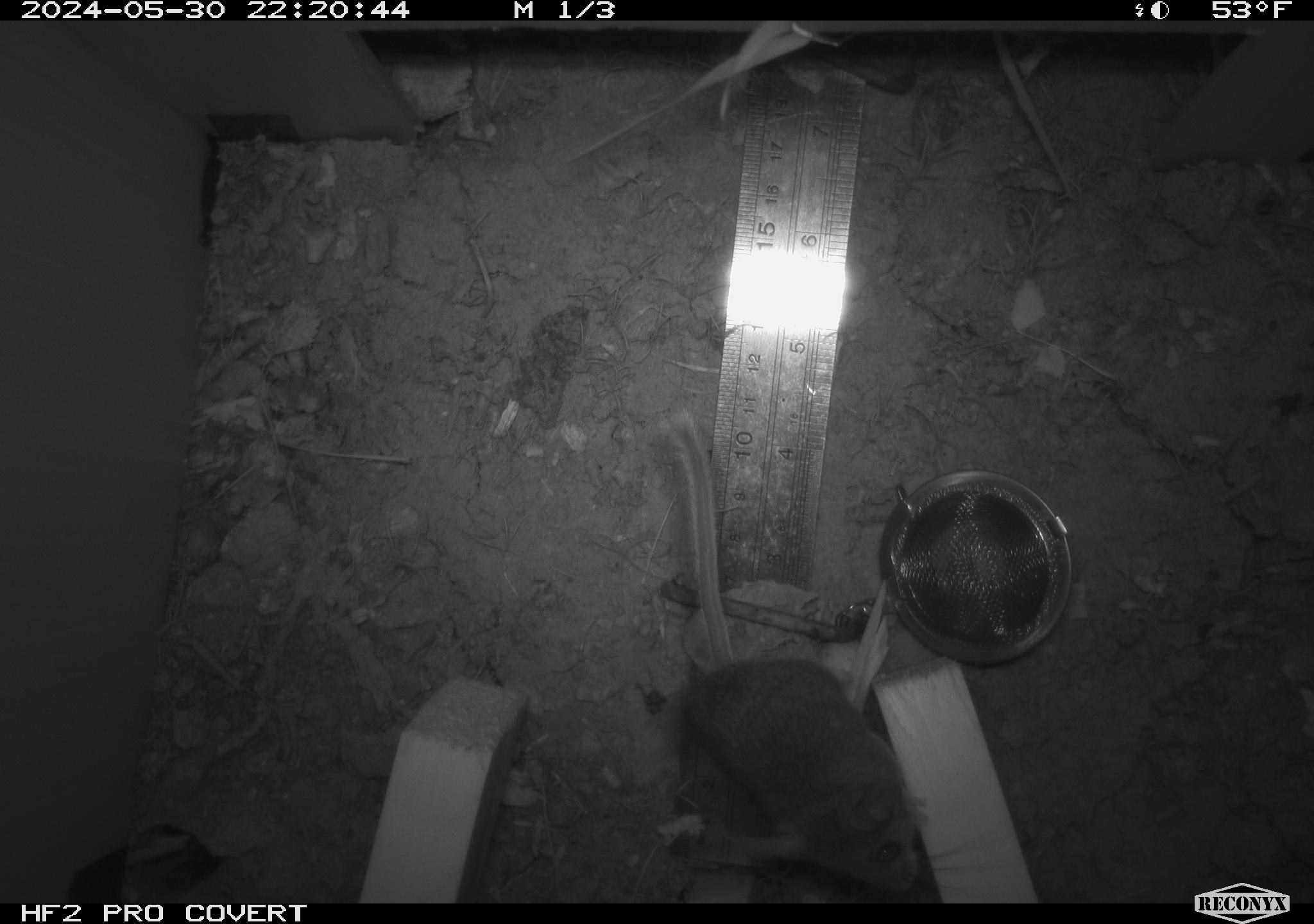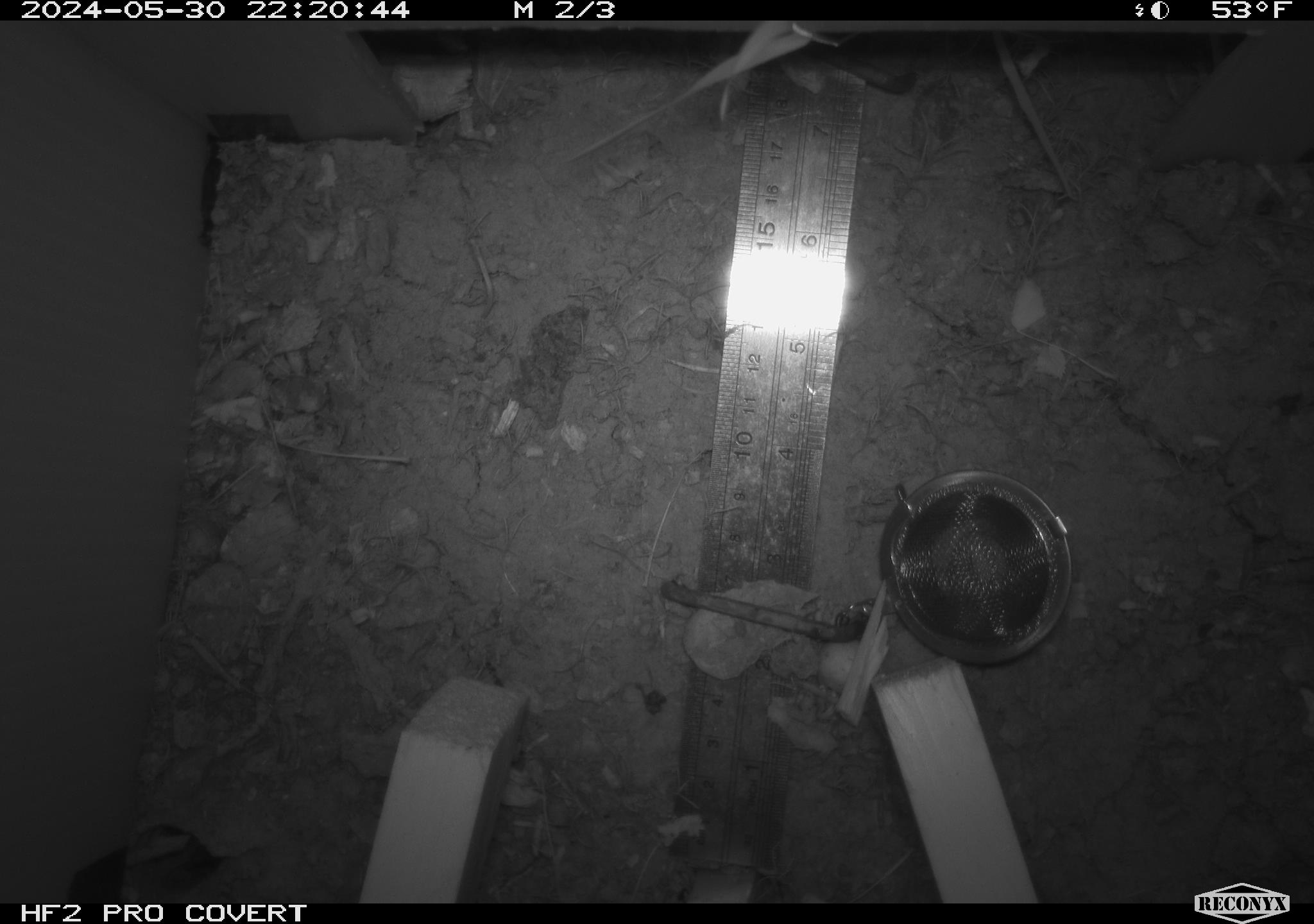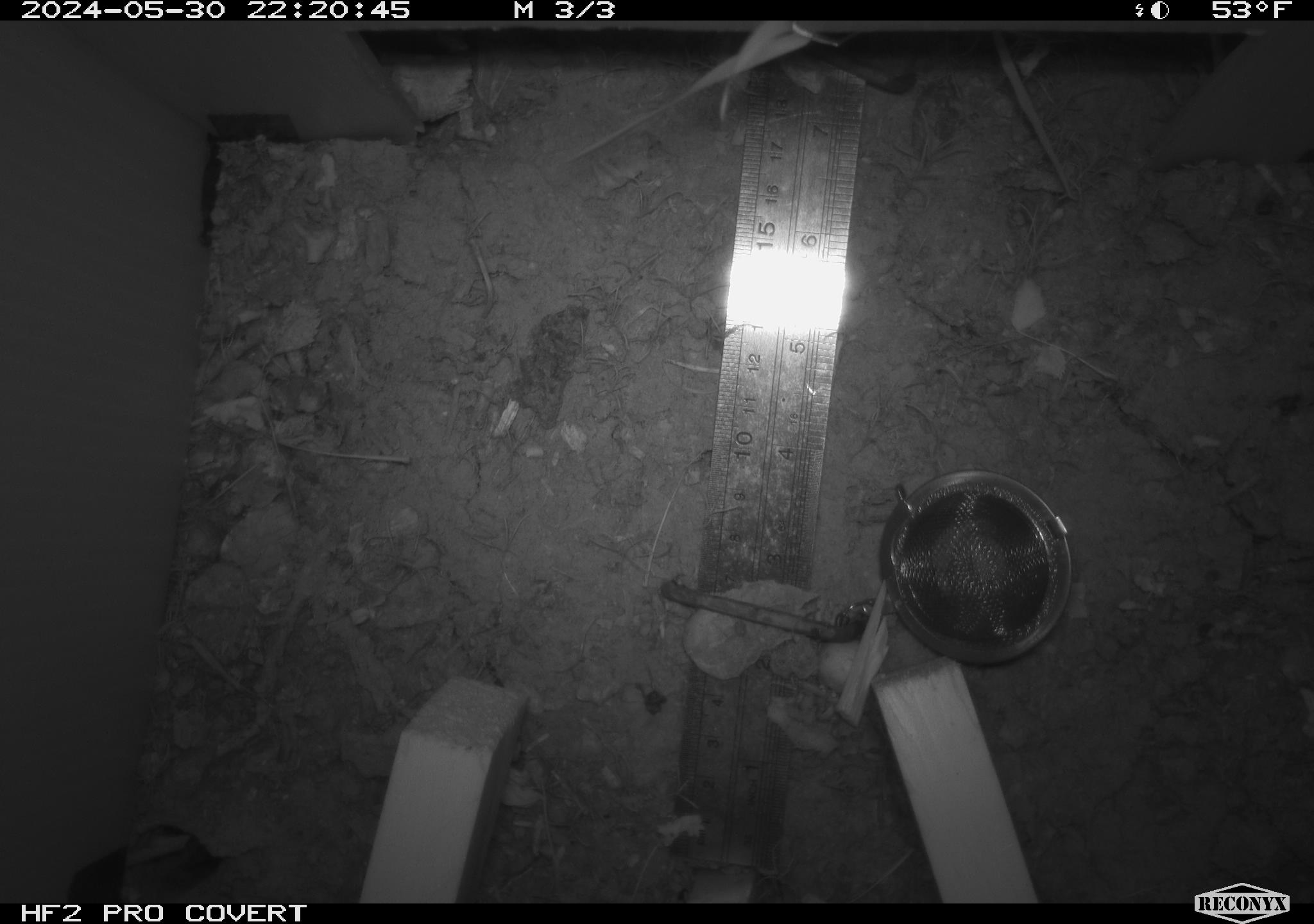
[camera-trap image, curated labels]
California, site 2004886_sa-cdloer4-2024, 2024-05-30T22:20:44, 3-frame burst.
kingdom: Animalia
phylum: Chordata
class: Mammalia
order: Rodentia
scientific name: Rodentia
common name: mouse species